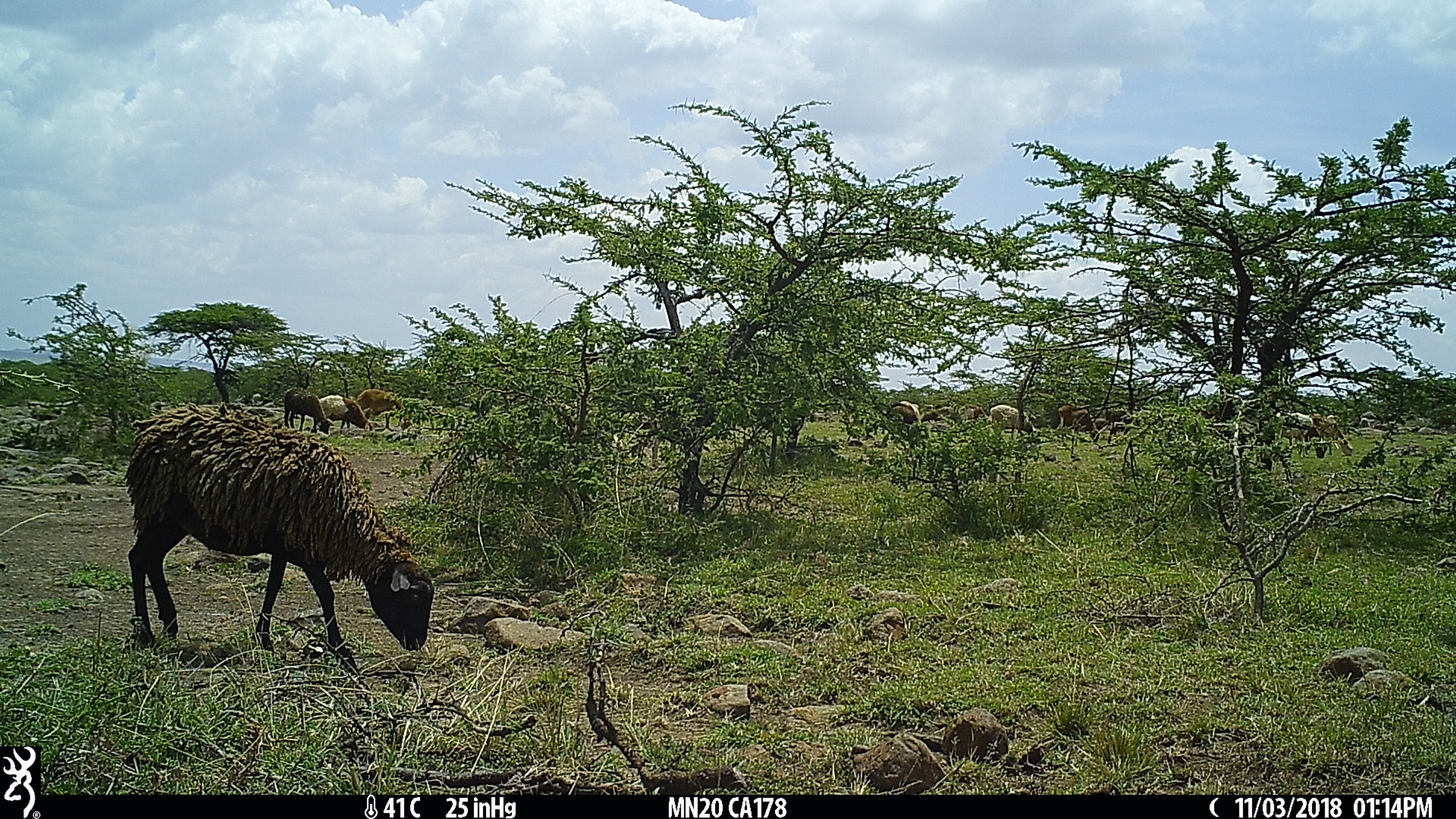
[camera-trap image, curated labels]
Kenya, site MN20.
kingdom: Animalia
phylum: Chordata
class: Mammalia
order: Artiodactyla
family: Bovidae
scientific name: Bovidae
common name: sheep or goat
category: shoat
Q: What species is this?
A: Shoat (sheep or goat) (Bovidae).